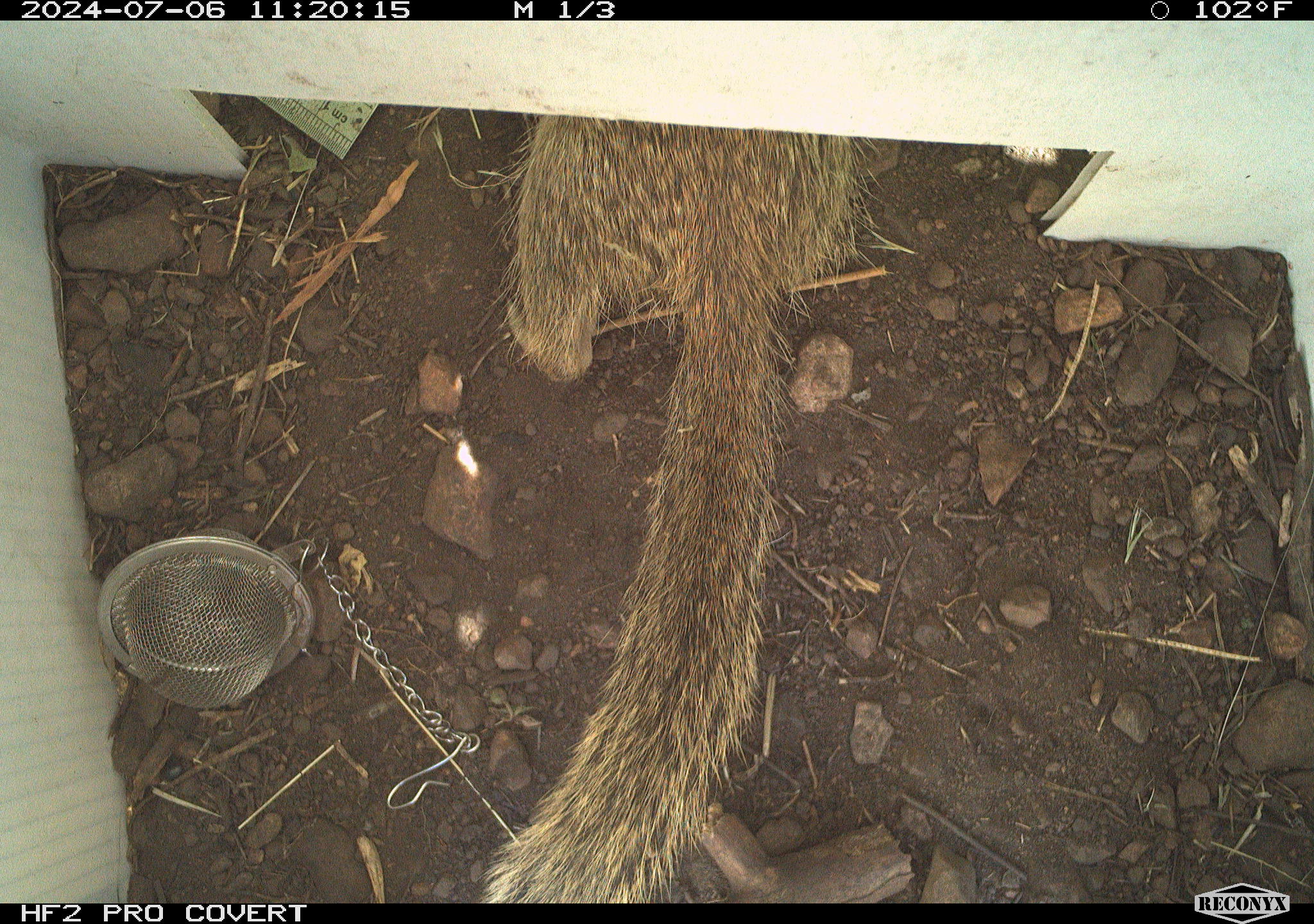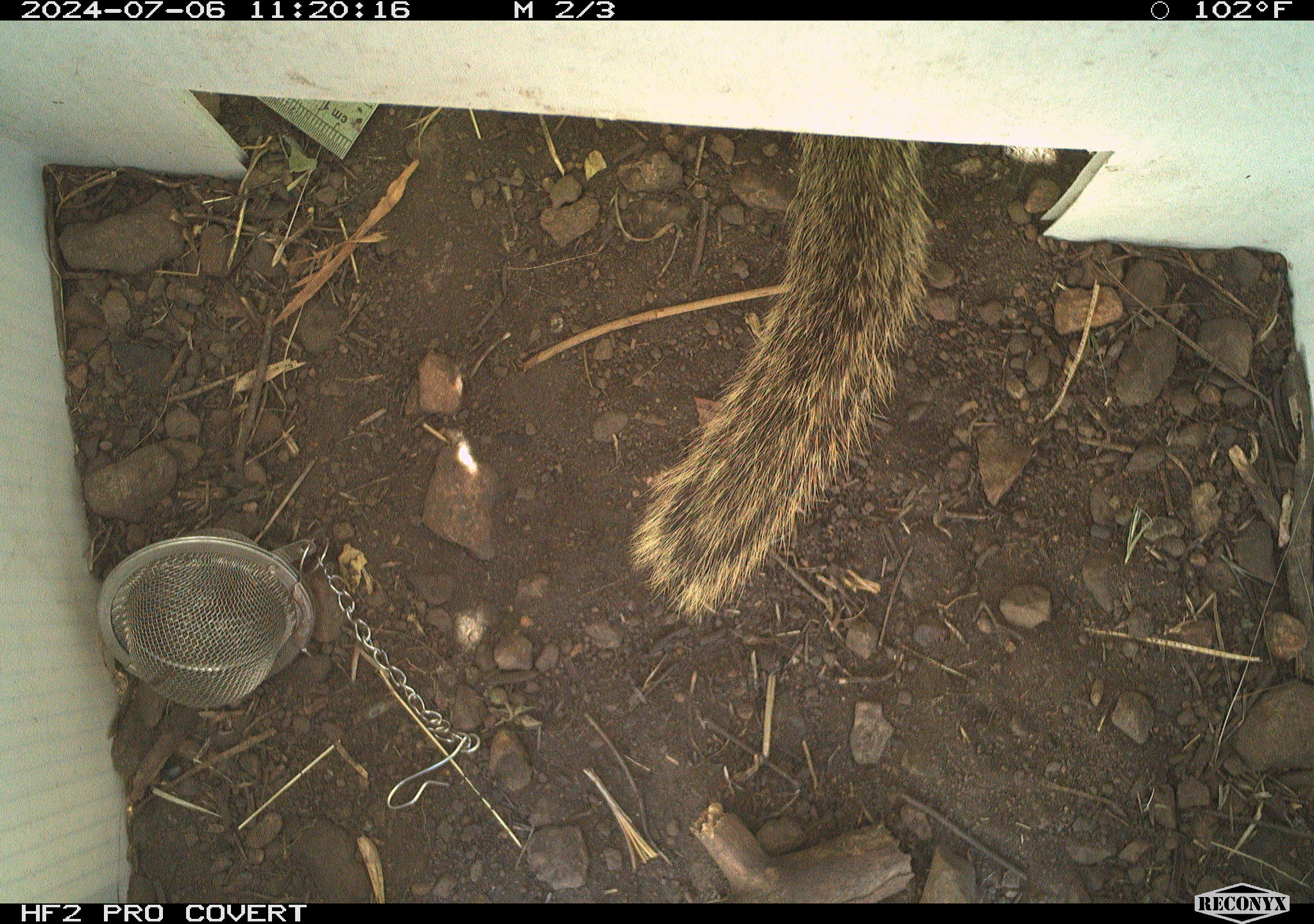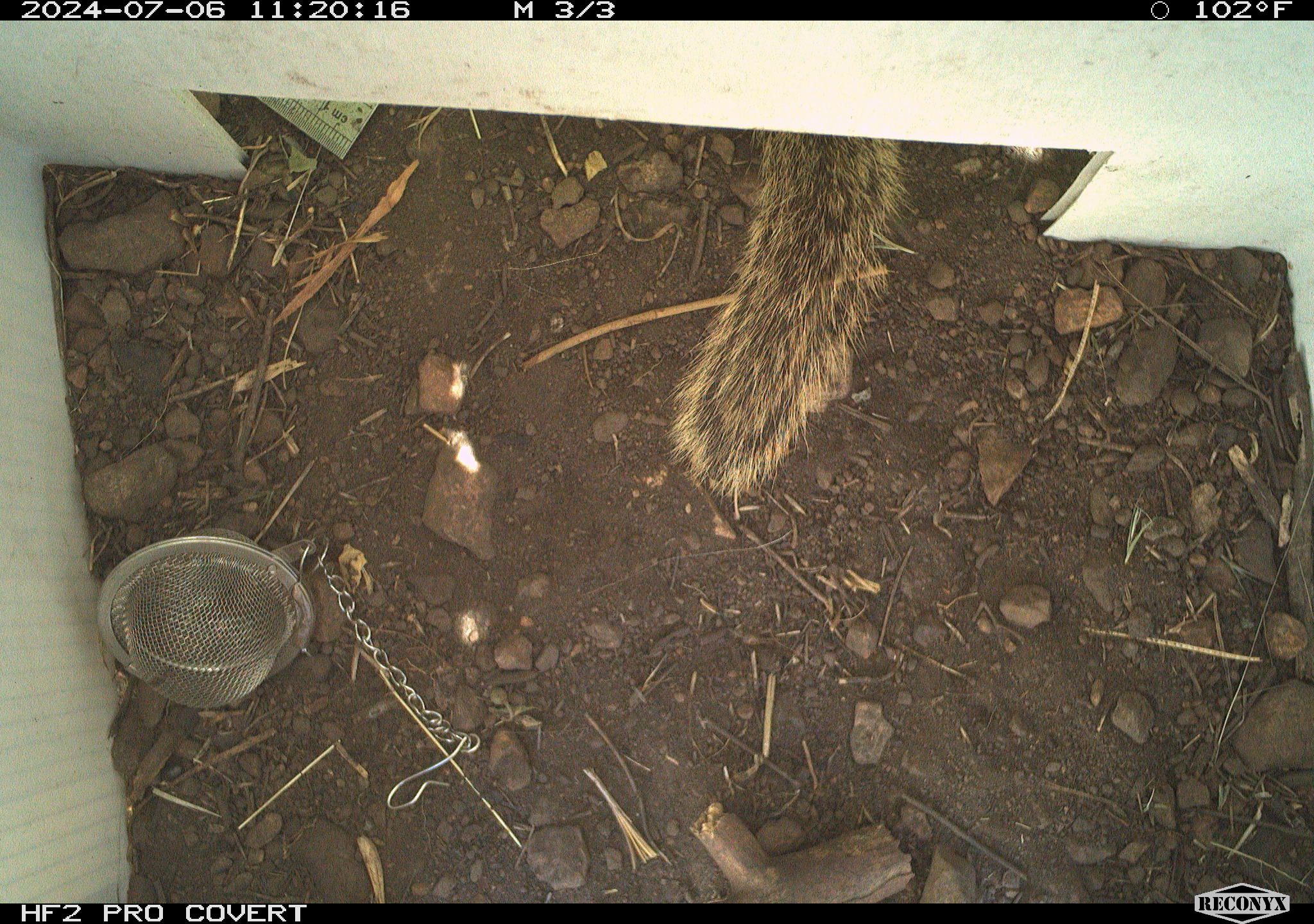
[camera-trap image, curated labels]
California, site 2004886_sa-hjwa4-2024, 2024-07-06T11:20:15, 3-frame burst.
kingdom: Animalia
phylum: Chordata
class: Mammalia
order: Rodentia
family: Sciuridae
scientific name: Sciuridae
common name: squirrels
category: sciuridae family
Sciuridae family (squirrels) (Sciuridae).